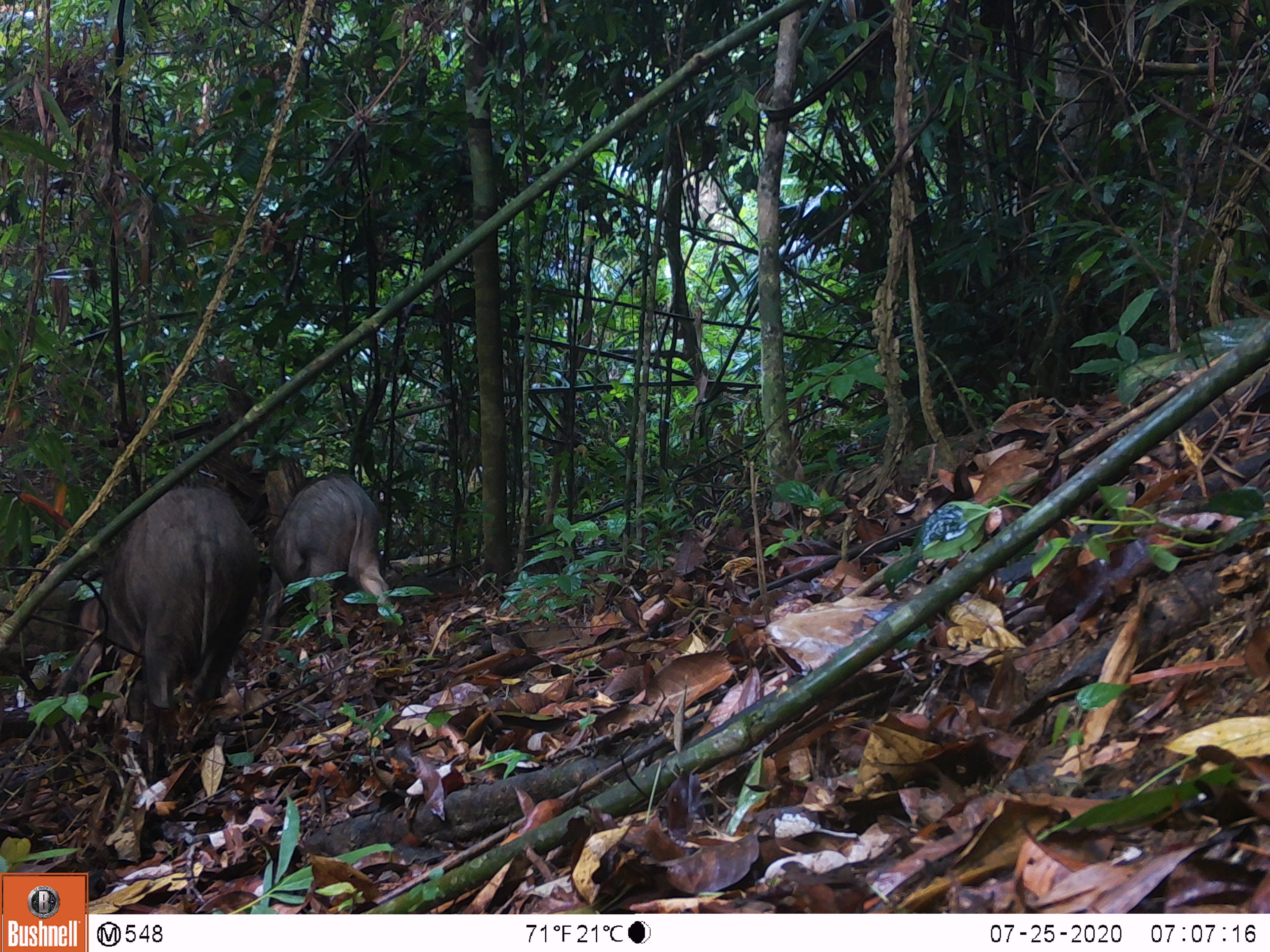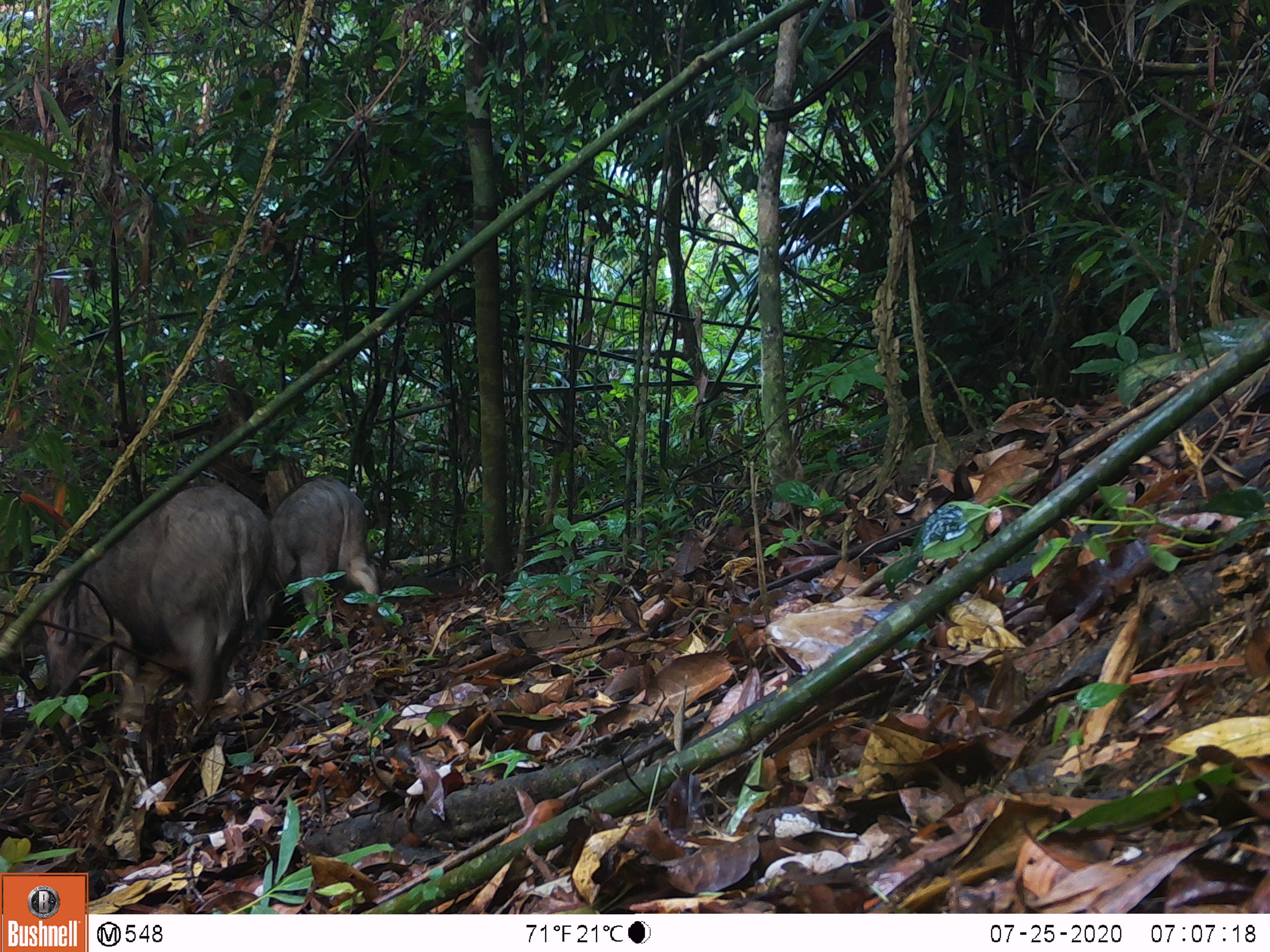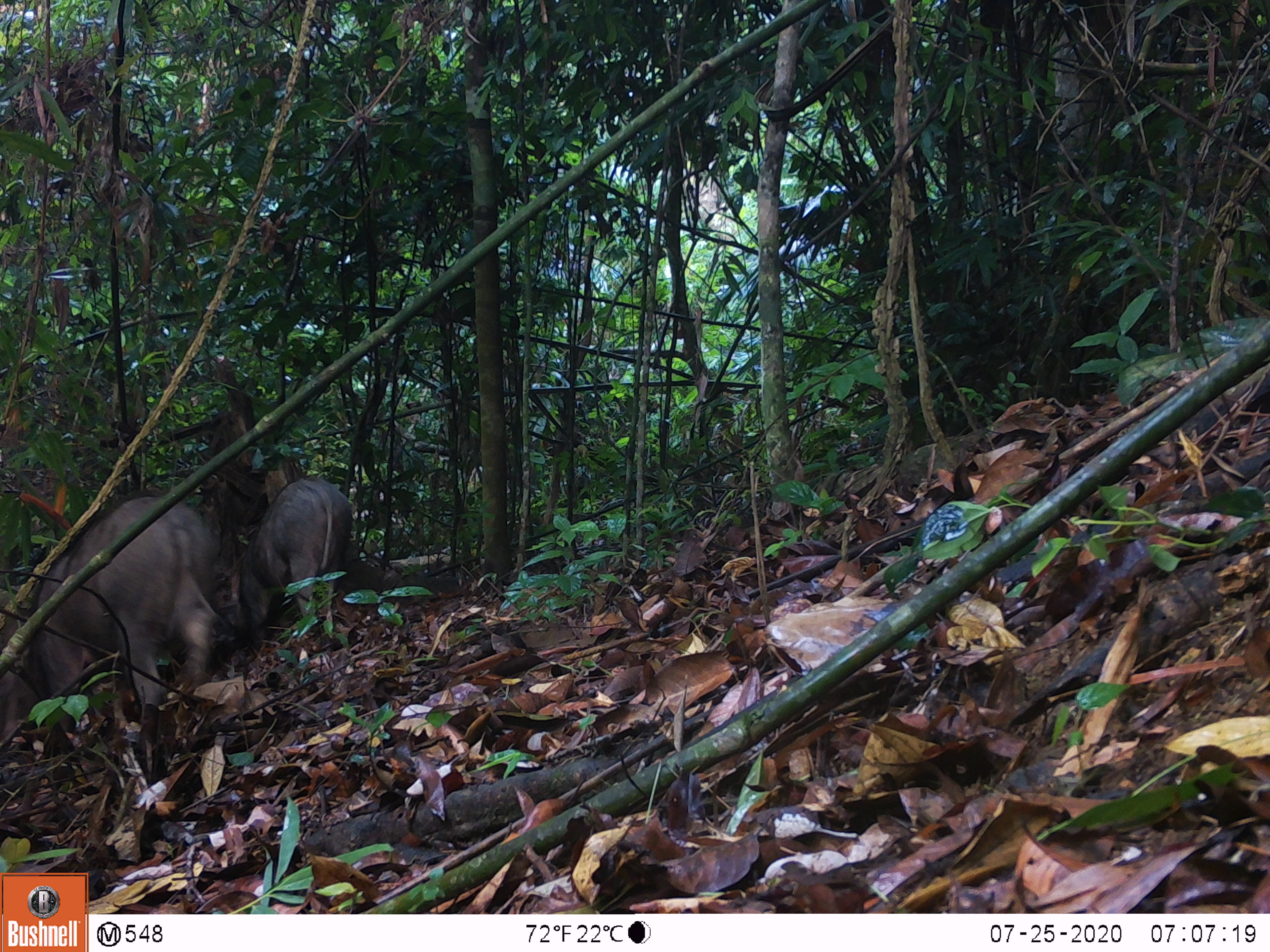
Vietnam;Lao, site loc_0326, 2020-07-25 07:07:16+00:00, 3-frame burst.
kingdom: Animalia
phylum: Chordata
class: Mammalia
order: Artiodactyla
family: Suidae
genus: Sus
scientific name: Sus scrofa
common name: eurasian wild pig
Eurasian wild pig (Sus scrofa). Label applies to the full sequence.